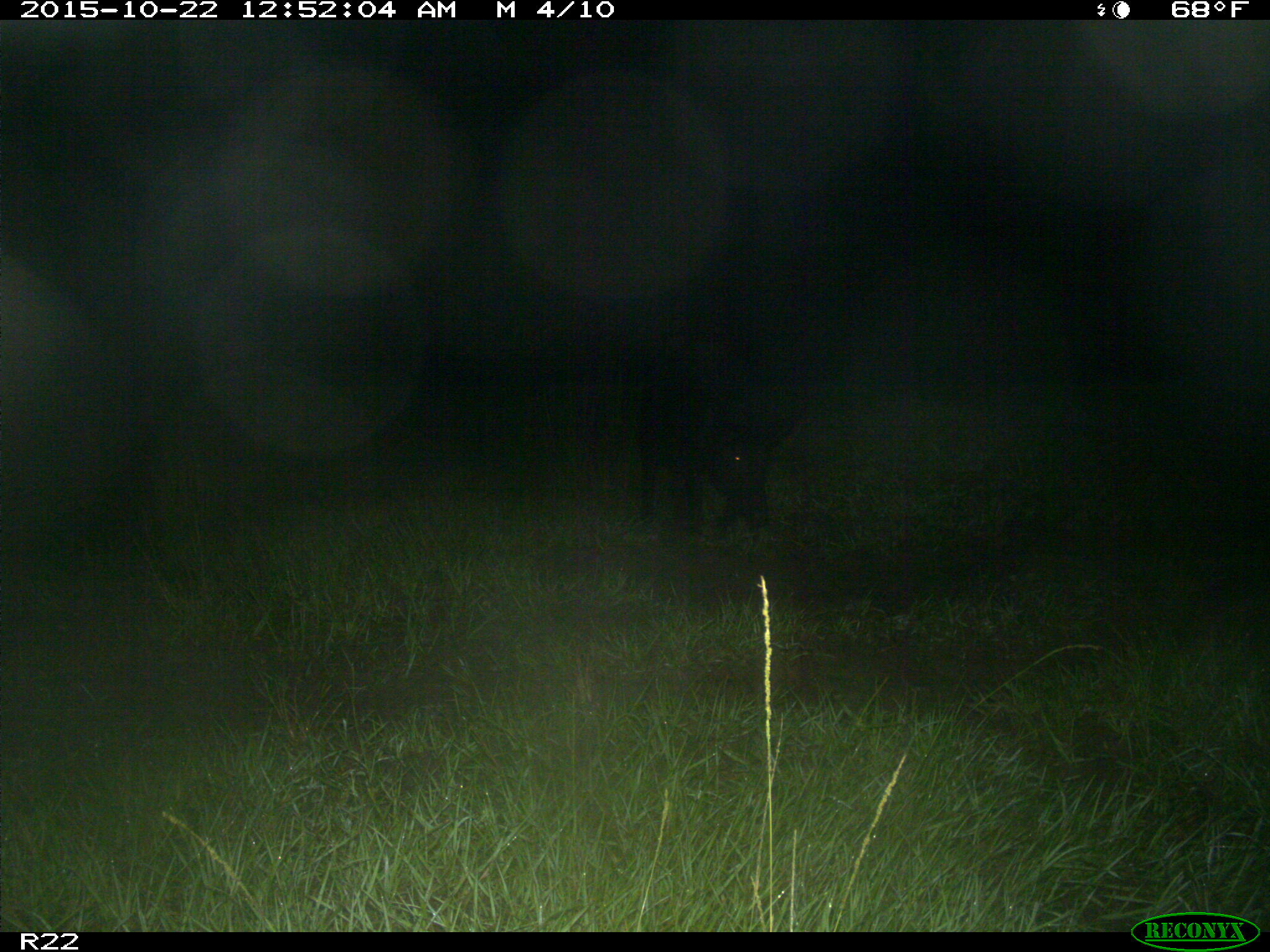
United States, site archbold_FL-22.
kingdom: Animalia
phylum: Chordata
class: Mammalia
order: Artiodactyla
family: Suidae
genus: Sus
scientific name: Sus scrofa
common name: wild boar